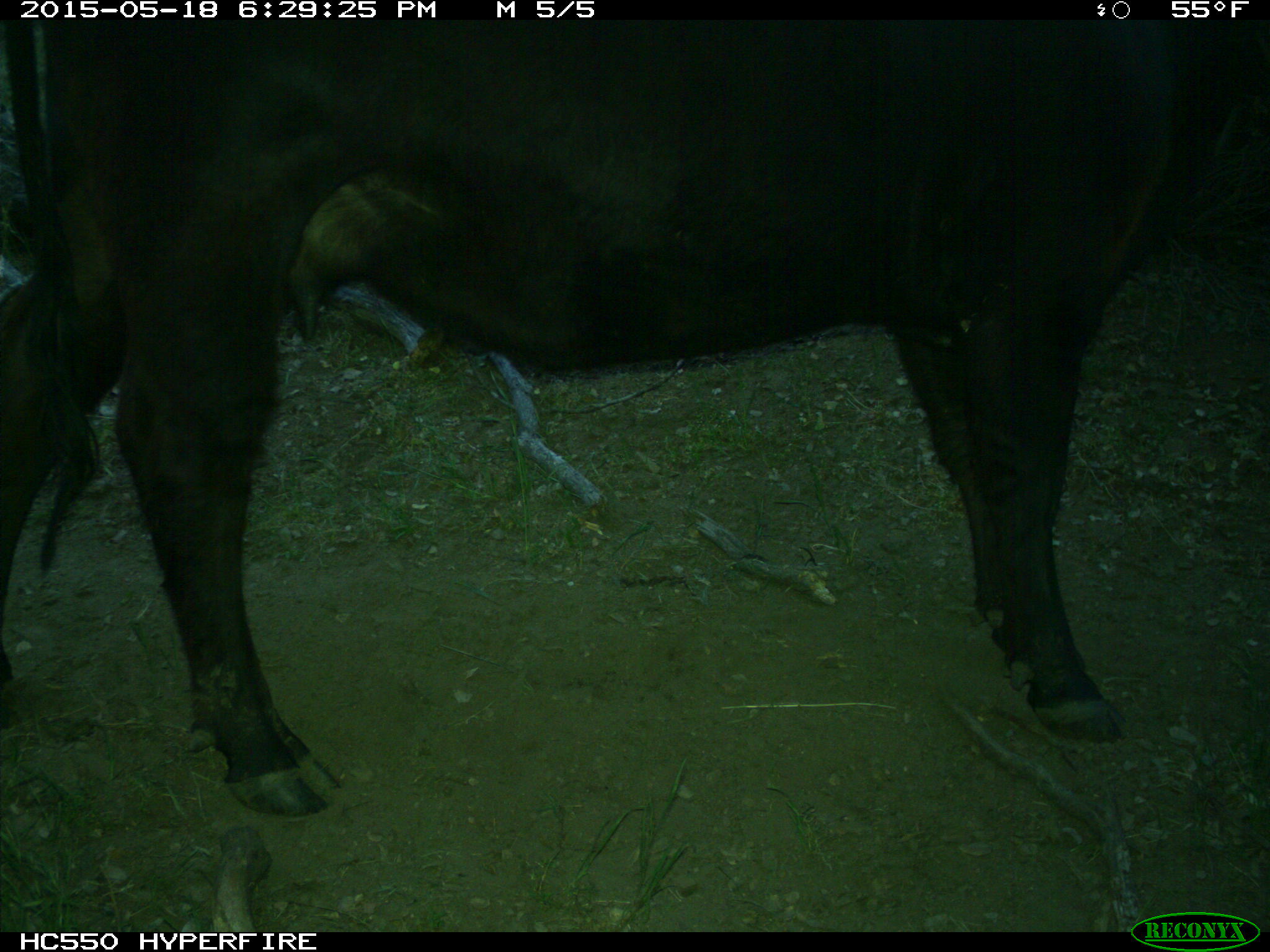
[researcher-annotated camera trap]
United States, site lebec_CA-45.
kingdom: Animalia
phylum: Chordata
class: Mammalia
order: Artiodactyla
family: Bovidae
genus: Bos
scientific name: Bos taurus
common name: domestic cow